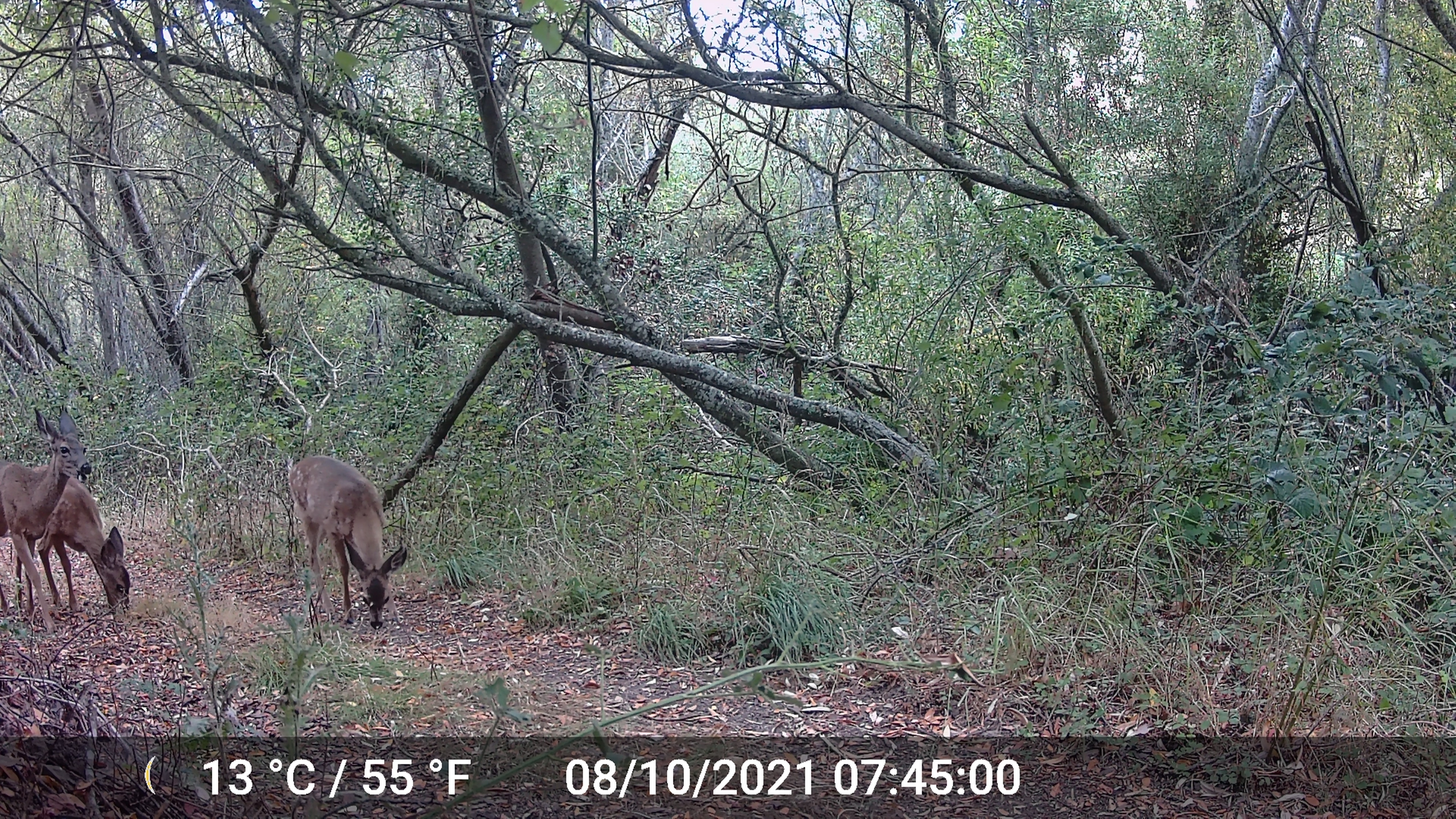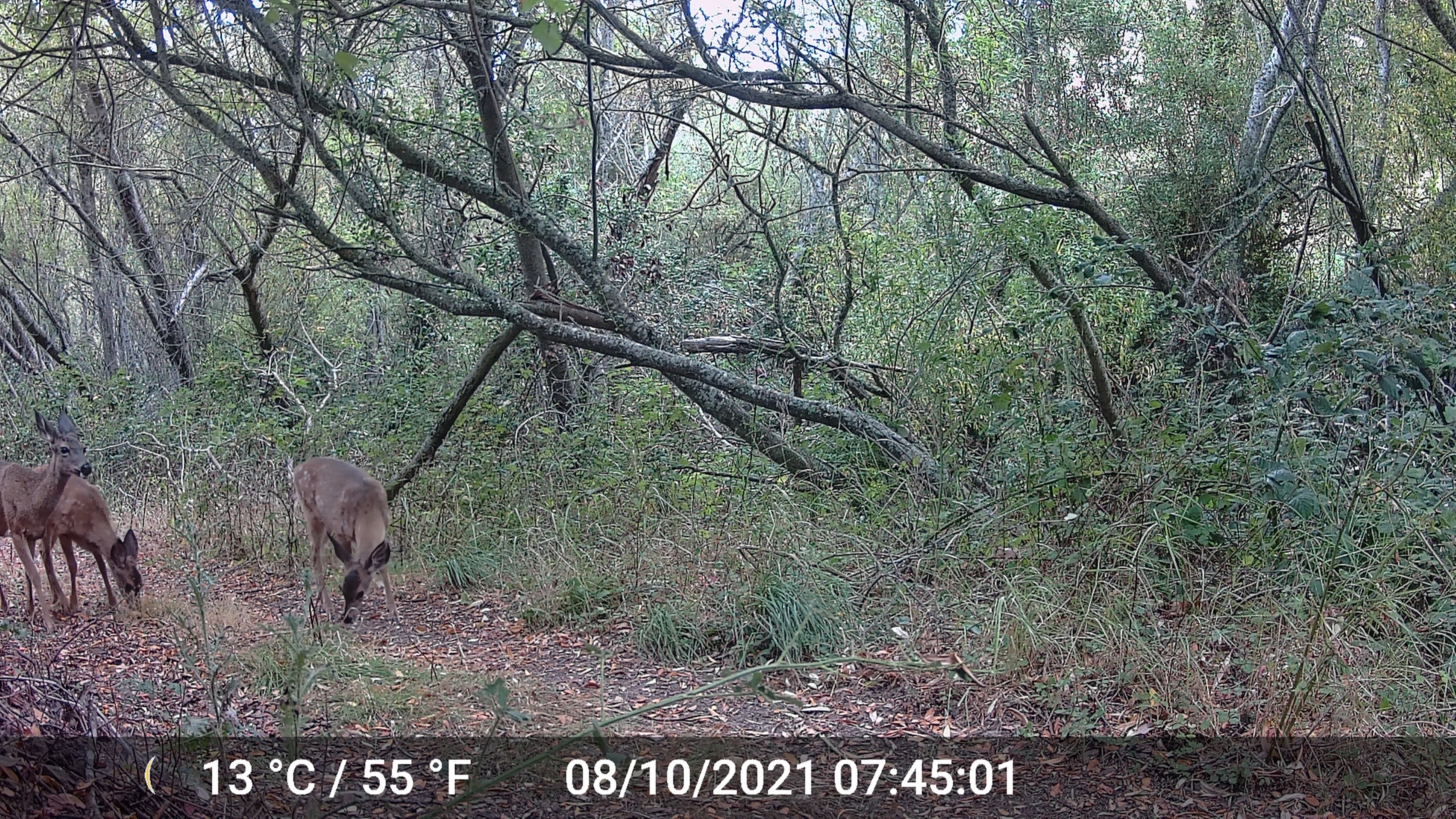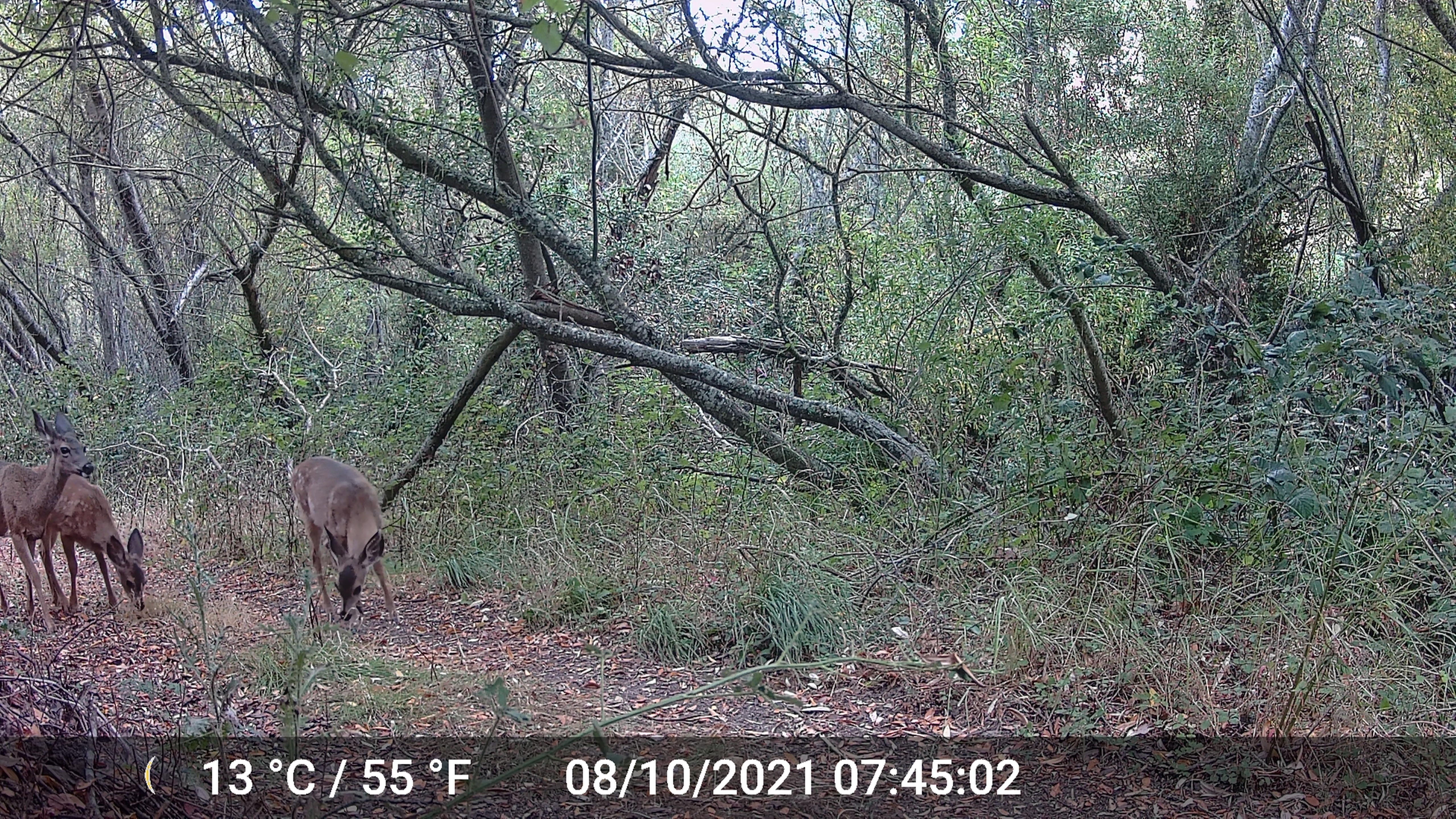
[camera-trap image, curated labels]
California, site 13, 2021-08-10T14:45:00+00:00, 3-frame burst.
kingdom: Animalia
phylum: Chordata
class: Mammalia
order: Artiodactyla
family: Cervidae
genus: Odocoileus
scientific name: Odocoileus hemionus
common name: mule deer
Mule deer (Odocoileus hemionus).